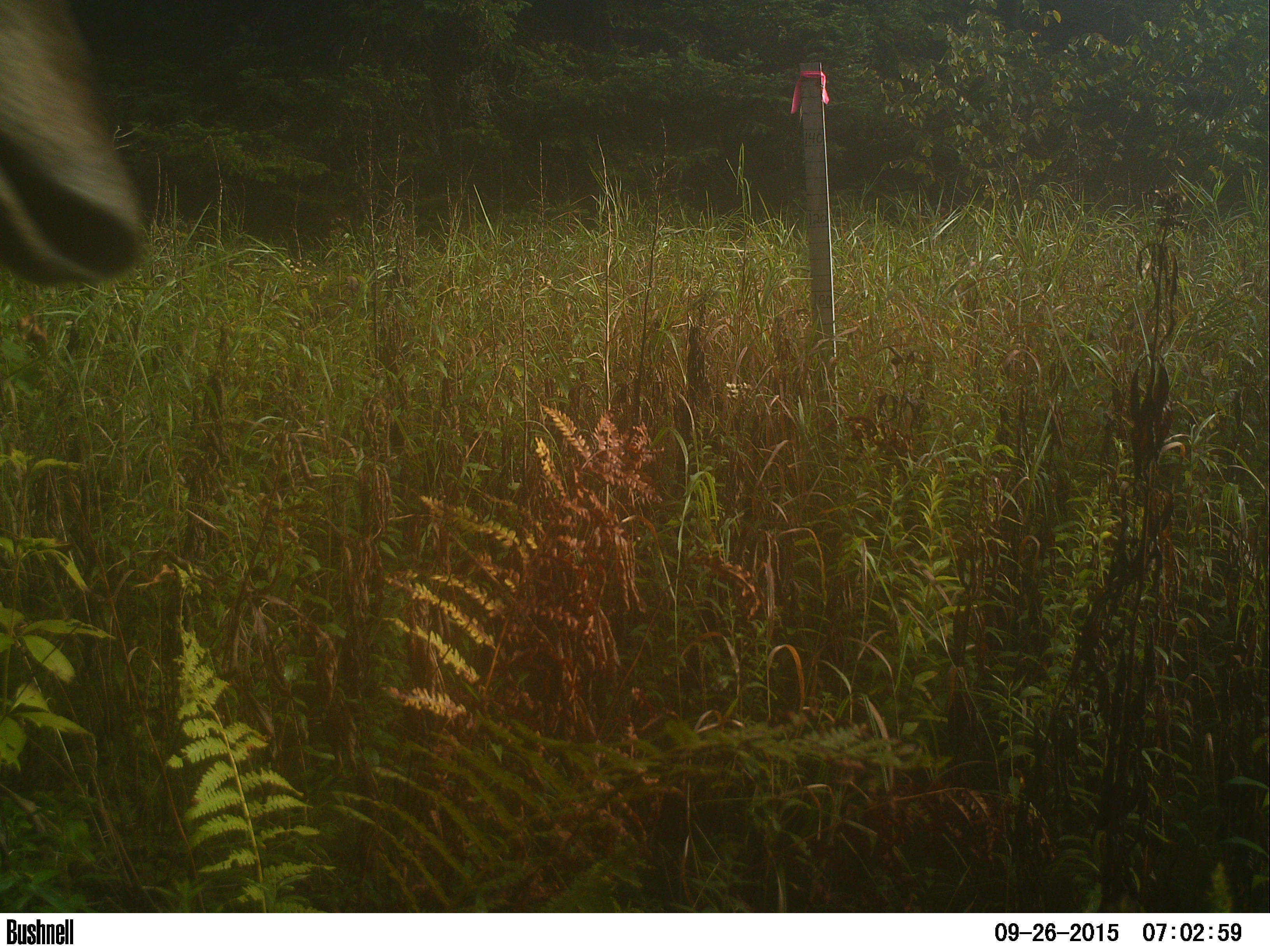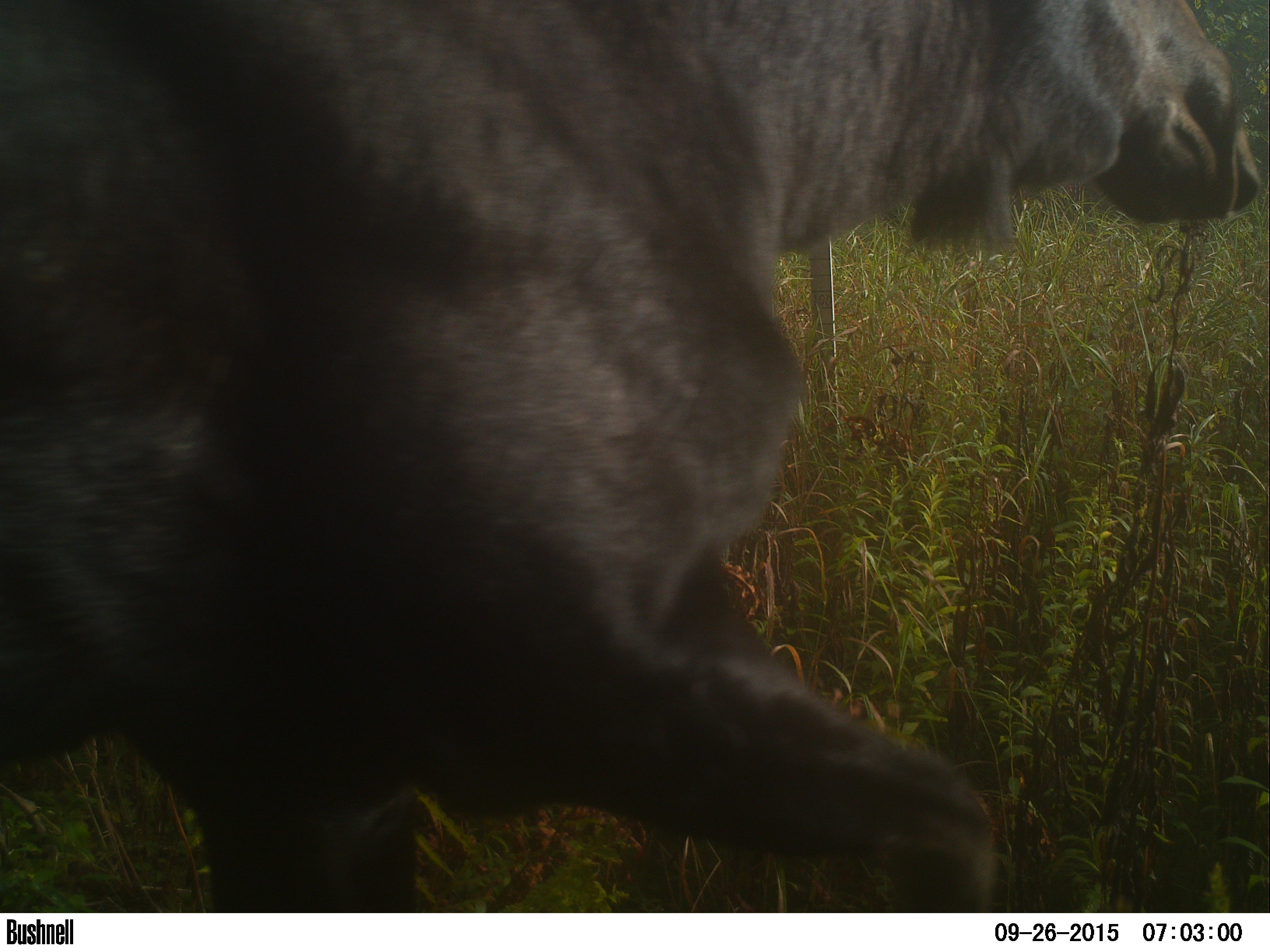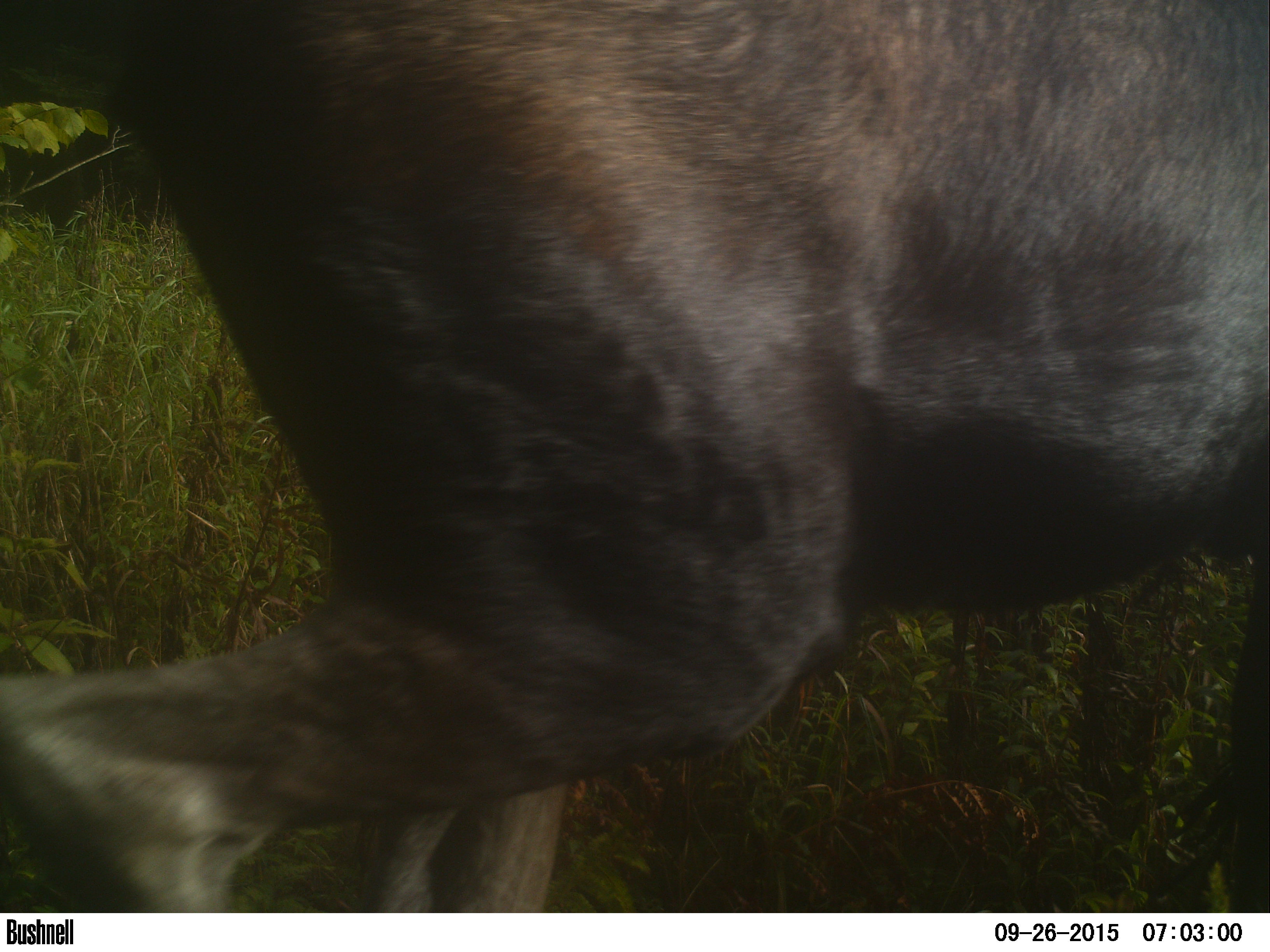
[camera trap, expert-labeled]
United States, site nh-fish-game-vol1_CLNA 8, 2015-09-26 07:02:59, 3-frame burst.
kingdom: Animalia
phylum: Chordata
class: Mammalia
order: Artiodactyla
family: Cervidae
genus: Alces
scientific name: Alces alces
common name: moose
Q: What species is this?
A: Moose (Alces alces).